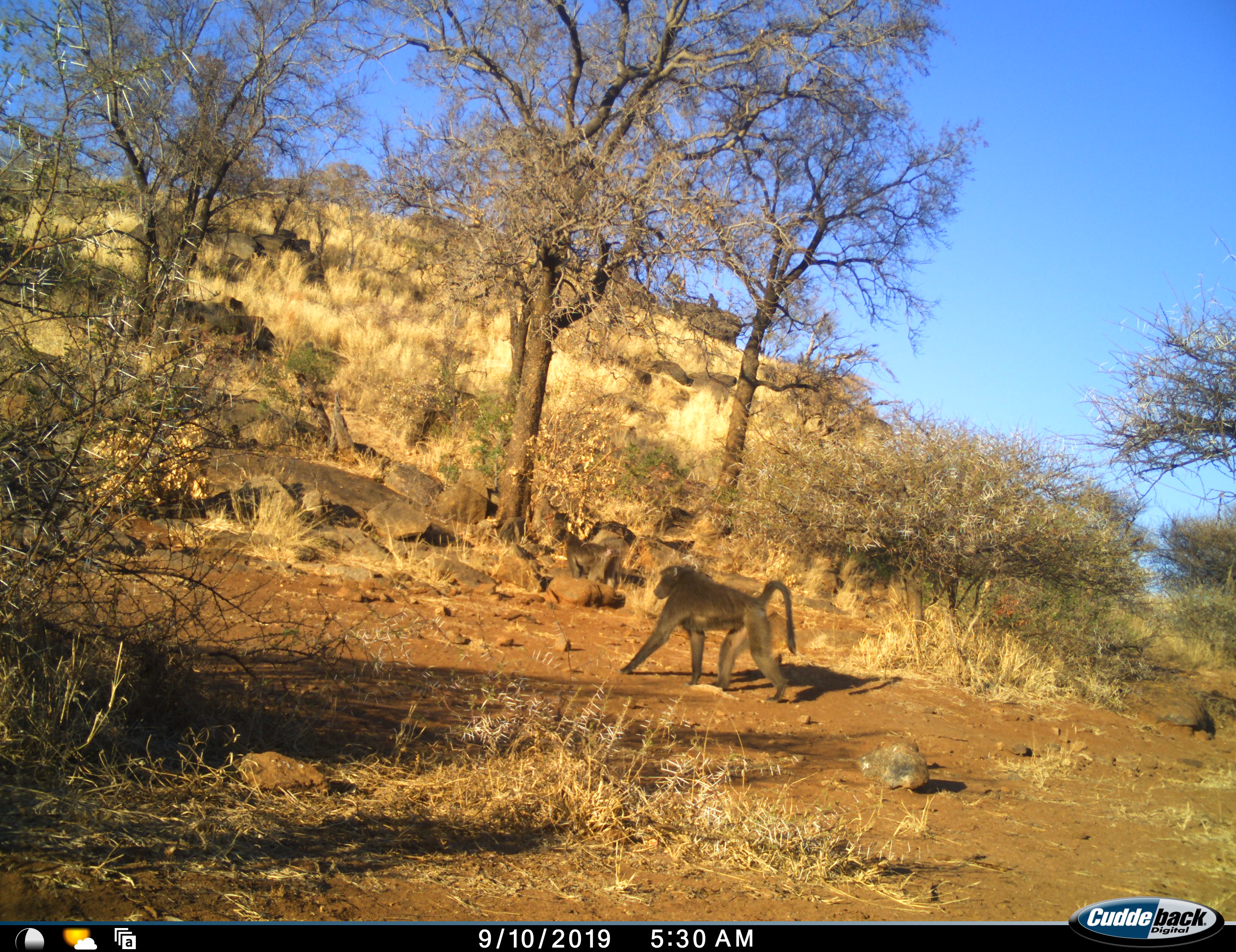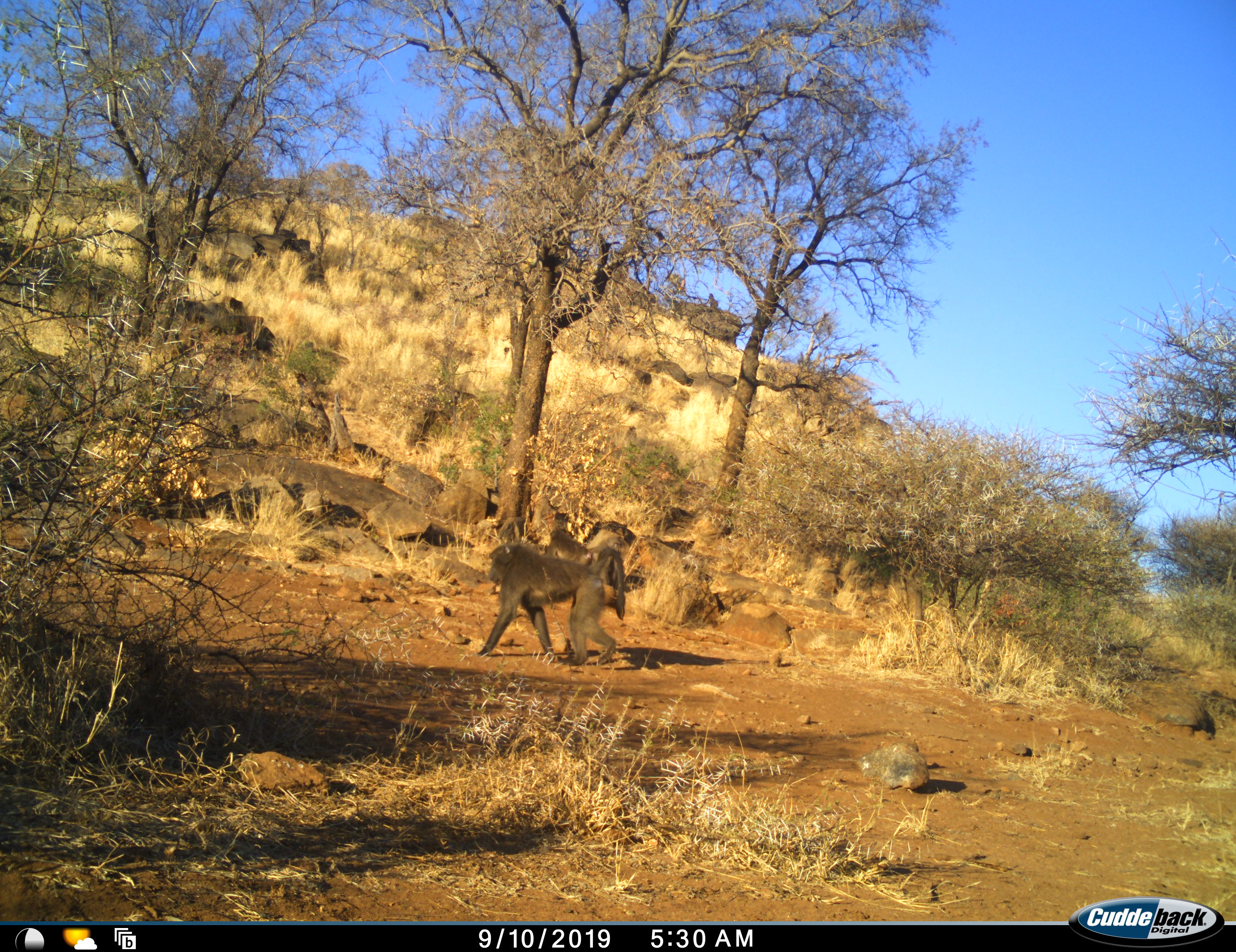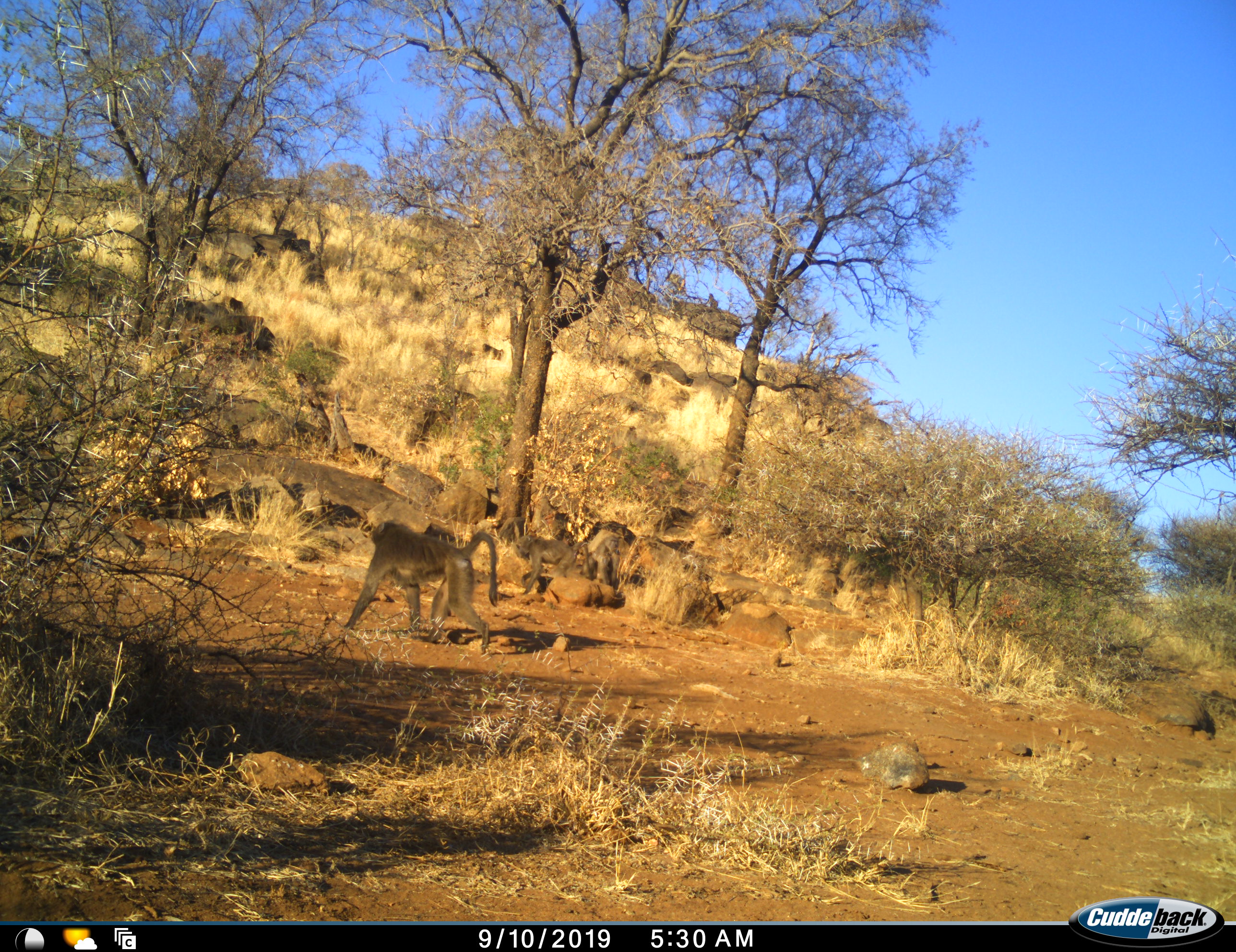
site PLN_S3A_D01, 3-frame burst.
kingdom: Animalia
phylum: Chordata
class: Mammalia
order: Primates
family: Cercopithecidae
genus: Papio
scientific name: Papio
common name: baboon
Baboon (Papio), count 4. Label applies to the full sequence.